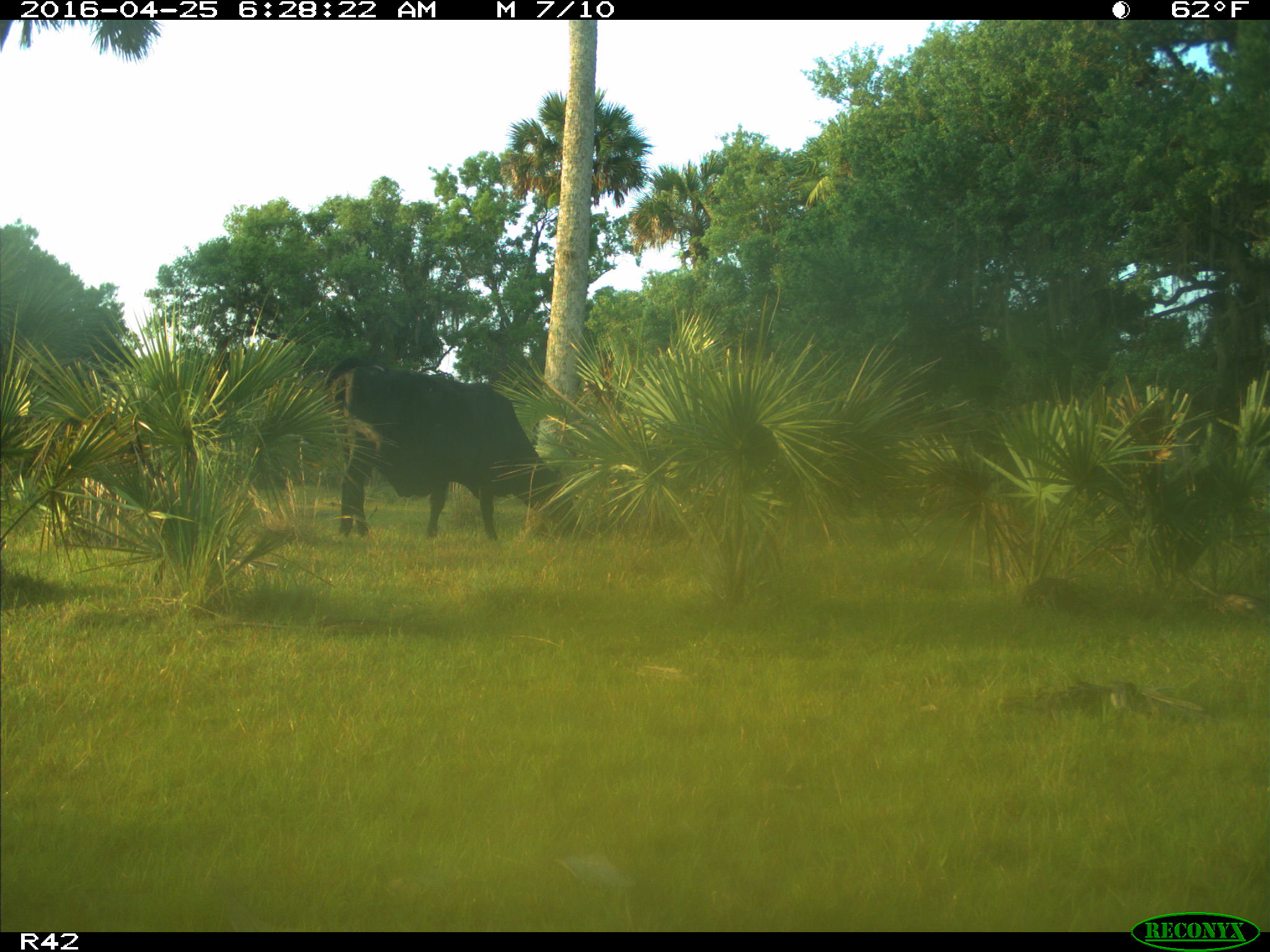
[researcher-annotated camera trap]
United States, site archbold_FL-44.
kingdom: Animalia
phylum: Chordata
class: Mammalia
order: Artiodactyla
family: Bovidae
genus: Bos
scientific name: Bos taurus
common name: domestic cow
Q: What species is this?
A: Bos taurus (domestic cow).